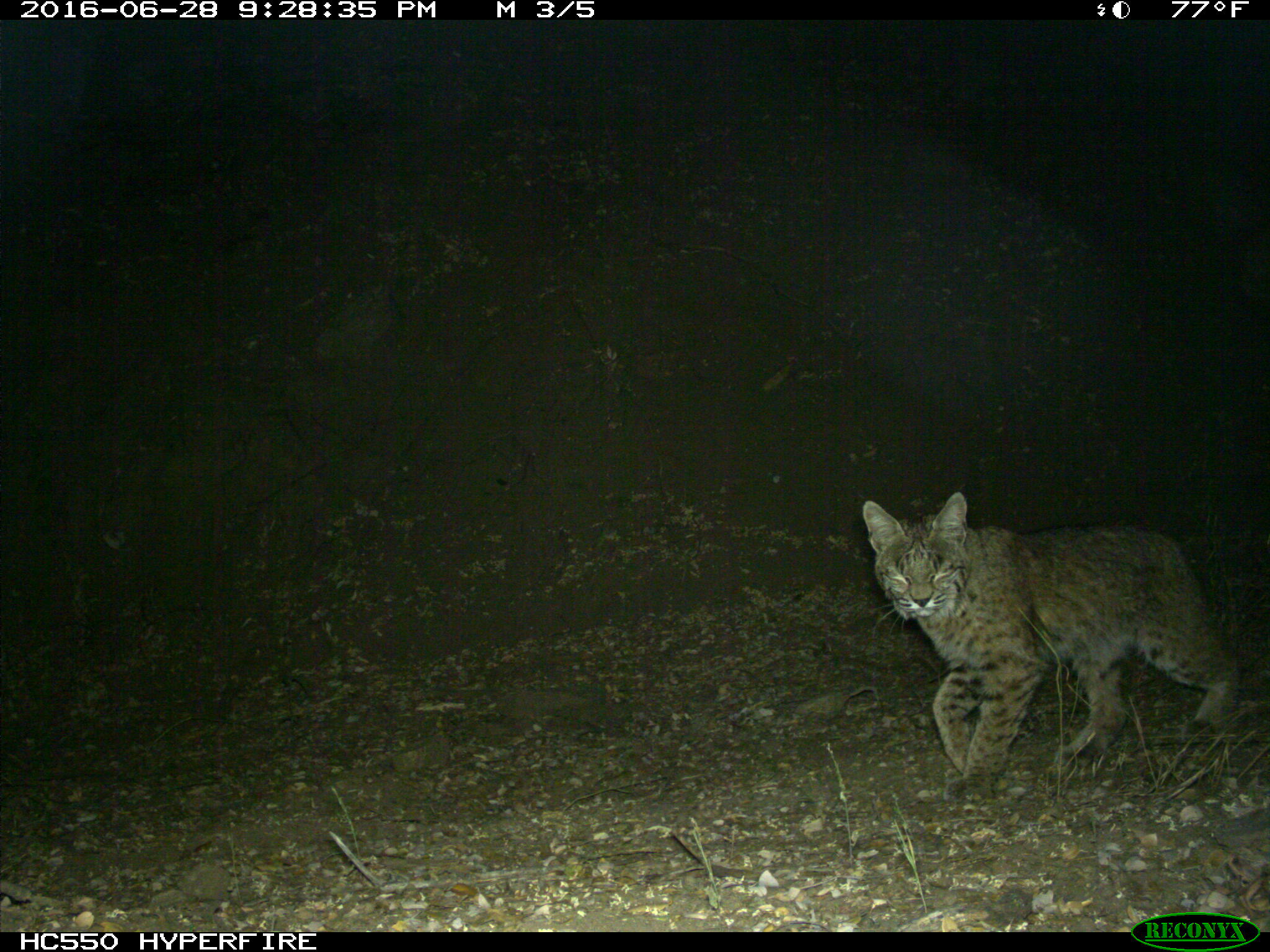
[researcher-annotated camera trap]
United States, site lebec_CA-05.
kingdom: Animalia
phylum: Chordata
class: Mammalia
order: Carnivora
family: Felidae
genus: Lynx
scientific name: Lynx rufus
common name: bobcat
Lynx rufus (bobcat).